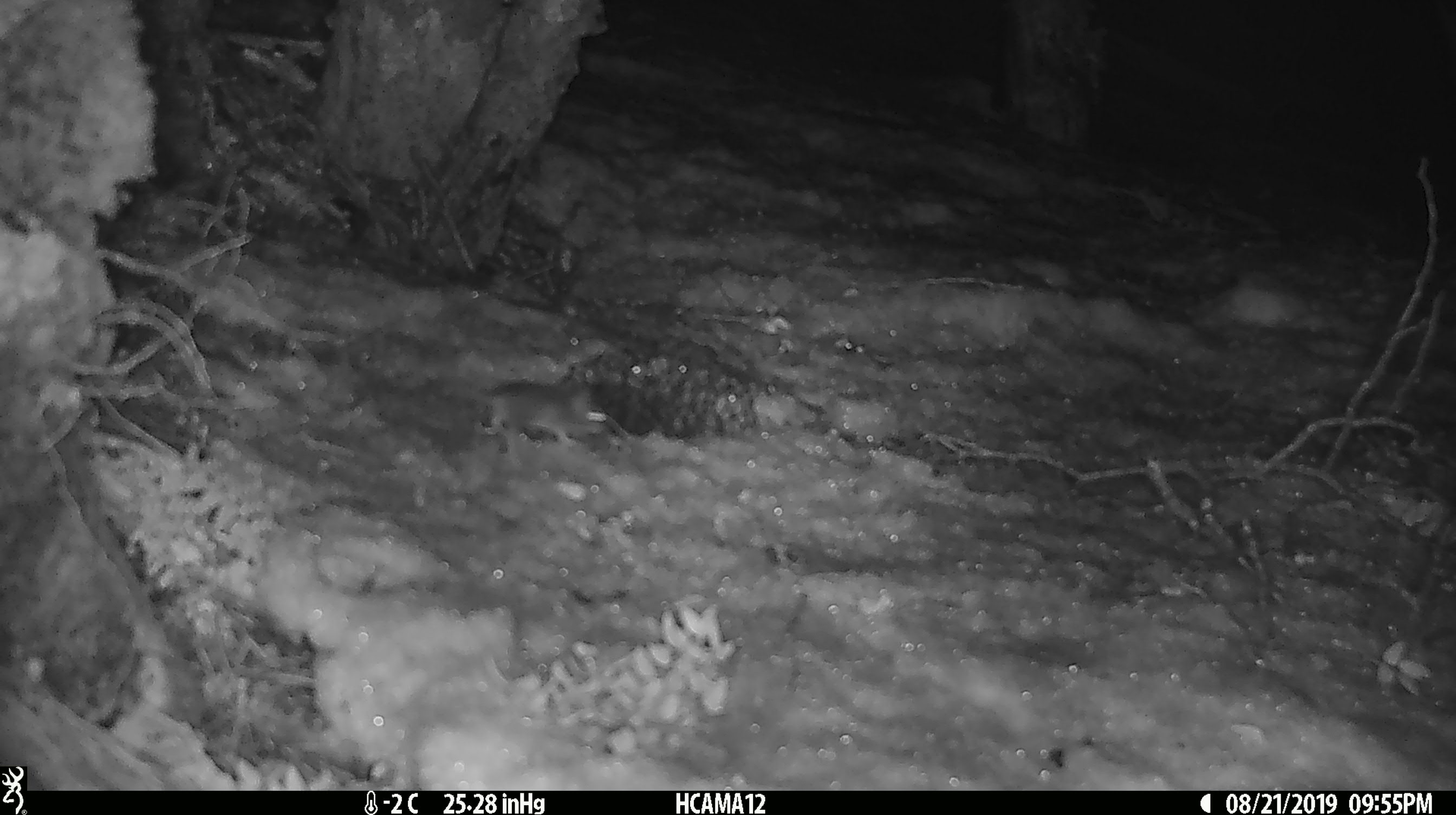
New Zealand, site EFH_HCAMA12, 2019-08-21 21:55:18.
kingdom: Animalia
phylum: Chordata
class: Mammalia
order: Rodentia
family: Muridae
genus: Mus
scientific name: Mus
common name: mouse